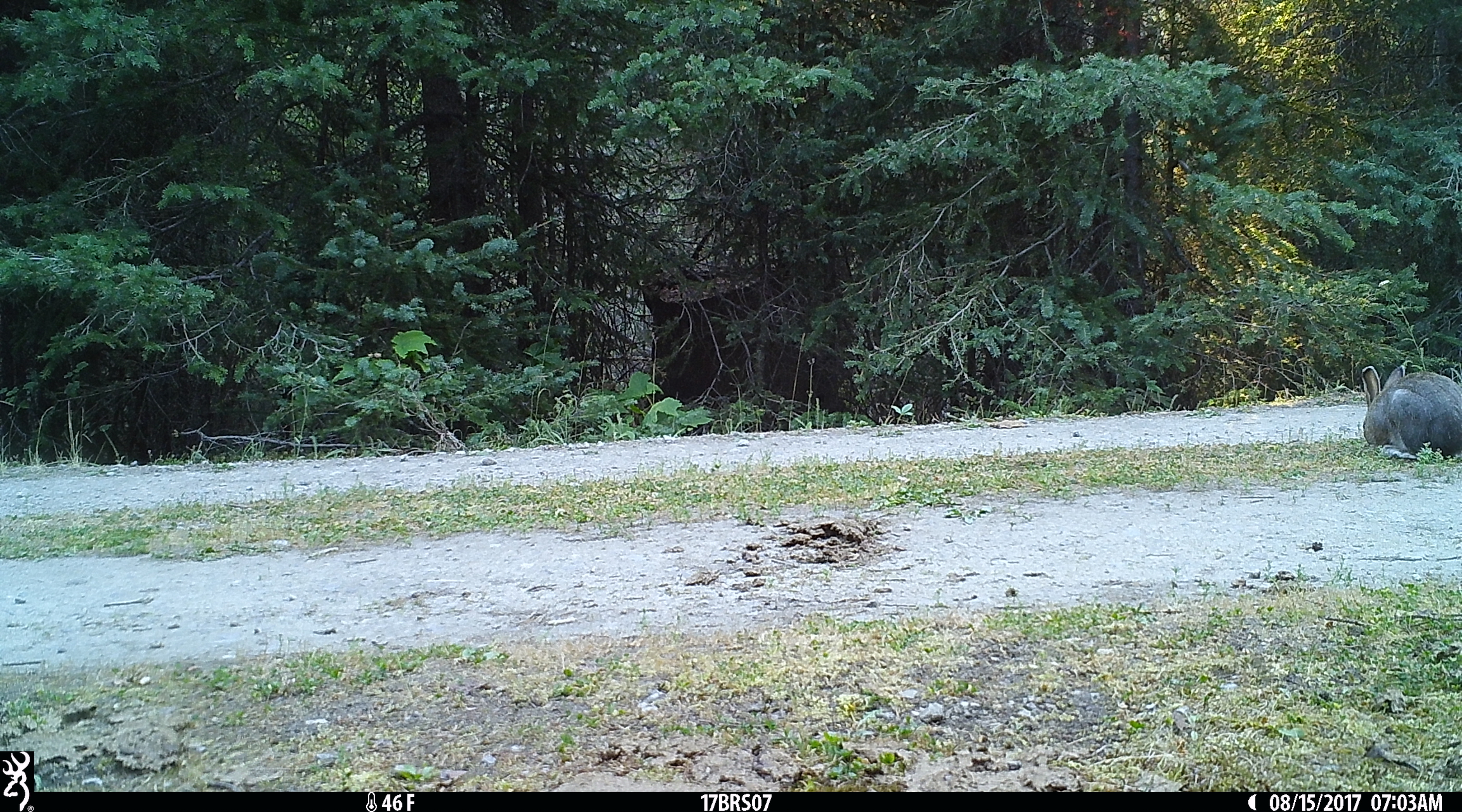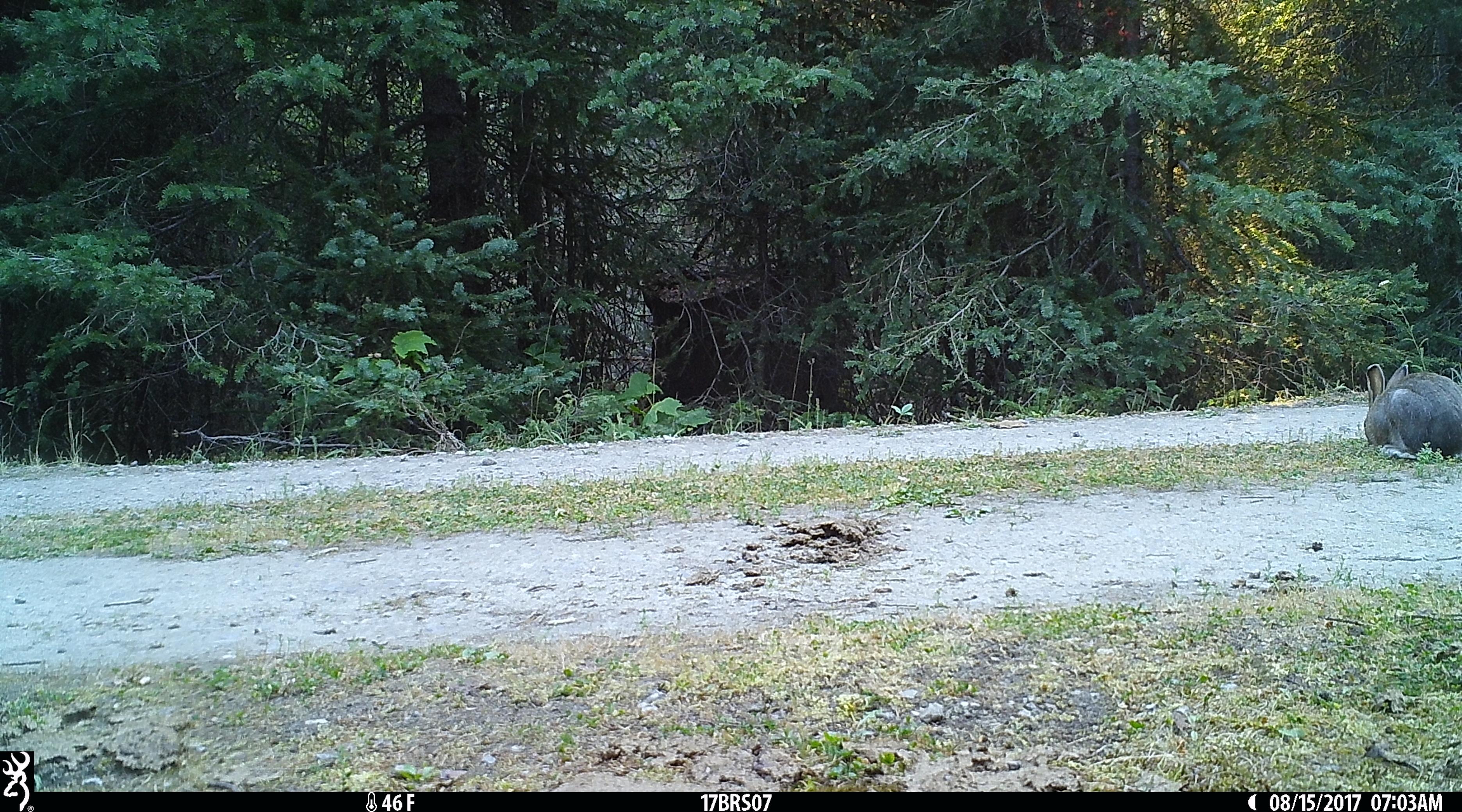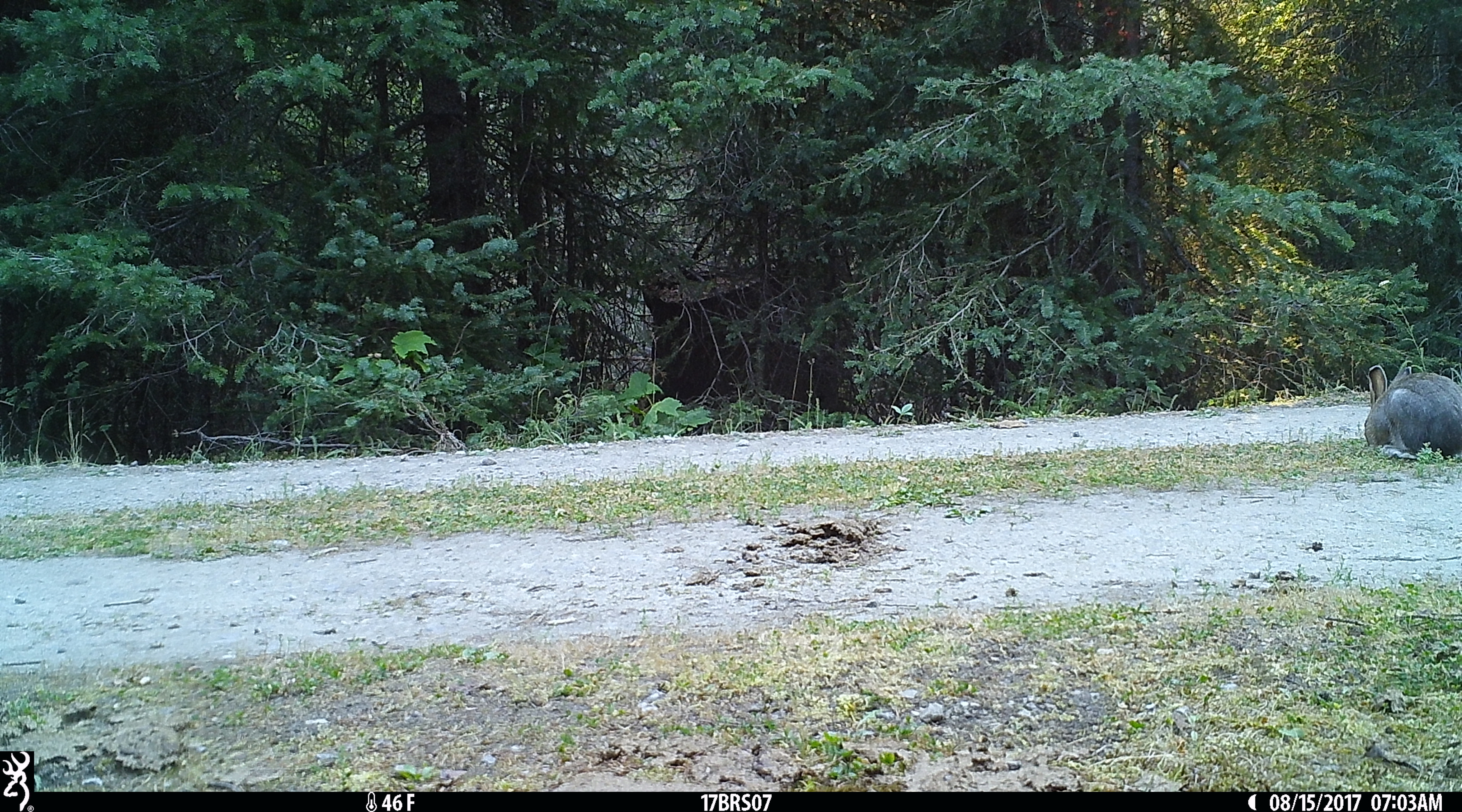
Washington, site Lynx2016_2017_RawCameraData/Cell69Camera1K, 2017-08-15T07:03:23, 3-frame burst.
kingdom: Animalia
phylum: Chordata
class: Mammalia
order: Lagomorpha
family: Leporidae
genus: Lepus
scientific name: Lepus americanus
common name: snowshoe hare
Lepus americanus (snowshoe hare). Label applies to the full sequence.